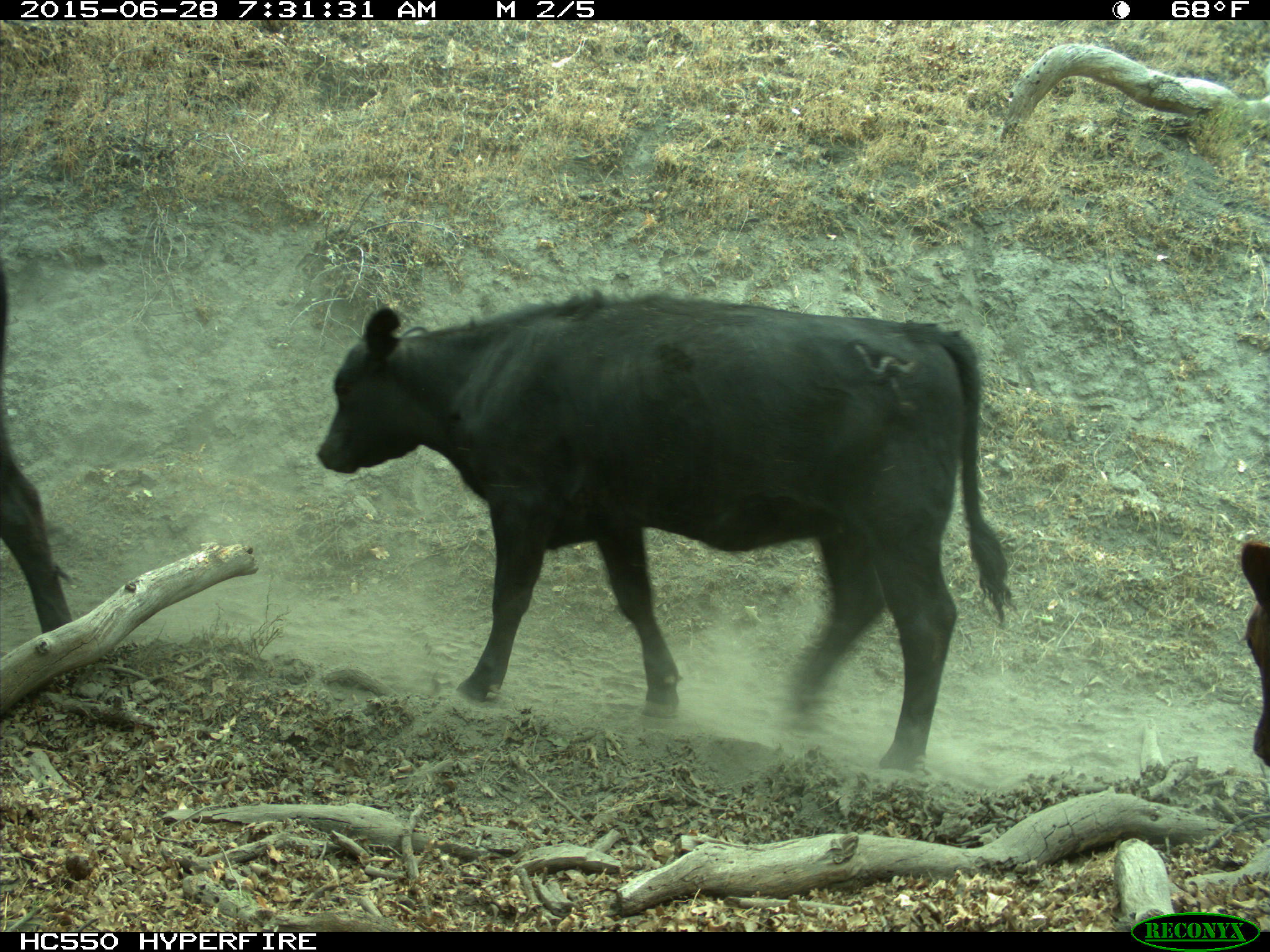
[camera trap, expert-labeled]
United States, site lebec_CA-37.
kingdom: Animalia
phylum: Chordata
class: Mammalia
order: Artiodactyla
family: Bovidae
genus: Bos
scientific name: Bos taurus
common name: domestic cow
Bos taurus (domestic cow).